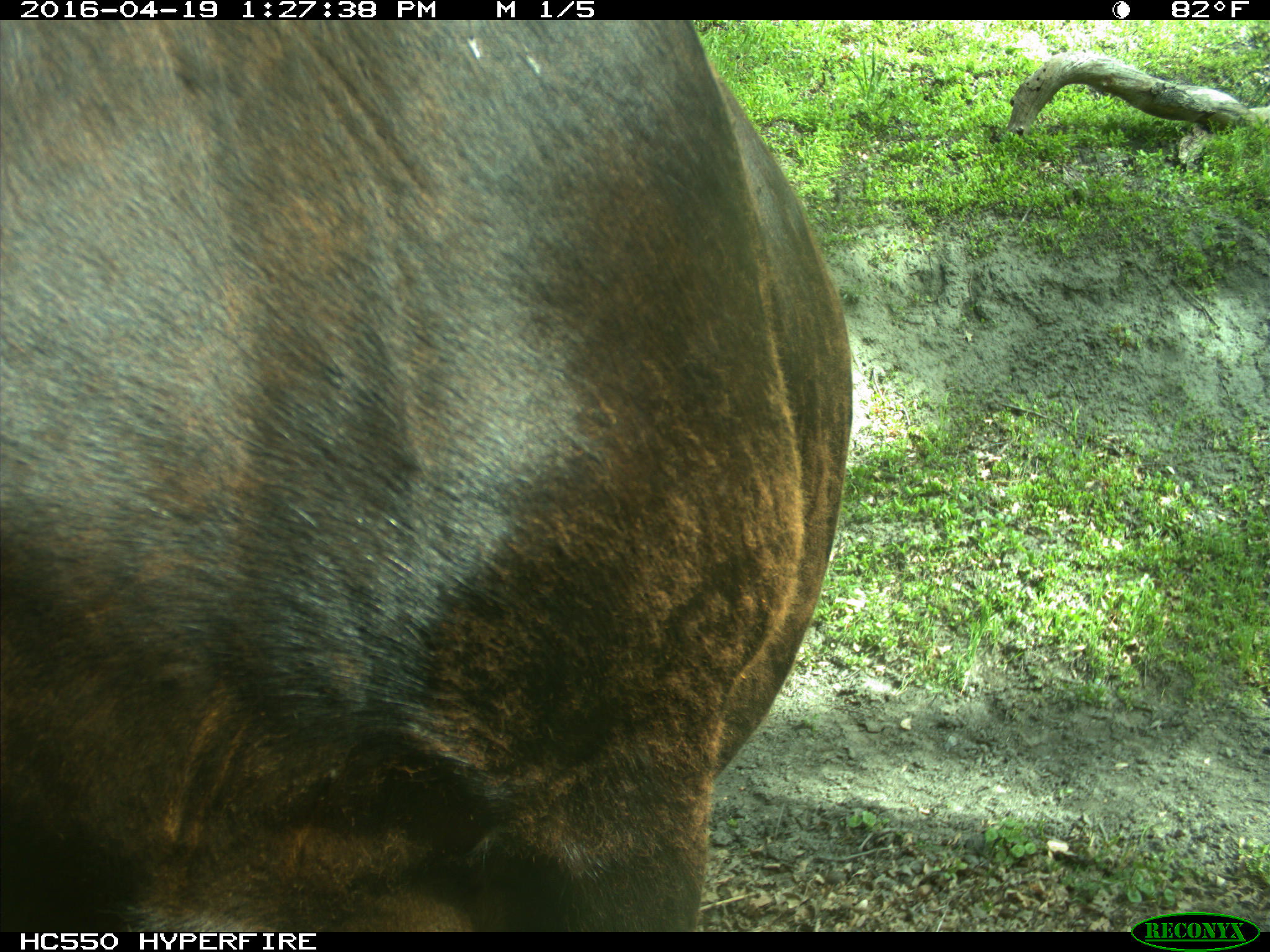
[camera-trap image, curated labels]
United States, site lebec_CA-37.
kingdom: Animalia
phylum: Chordata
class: Mammalia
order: Artiodactyla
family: Bovidae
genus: Bos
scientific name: Bos taurus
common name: domestic cow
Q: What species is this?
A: Bos taurus (domestic cow).